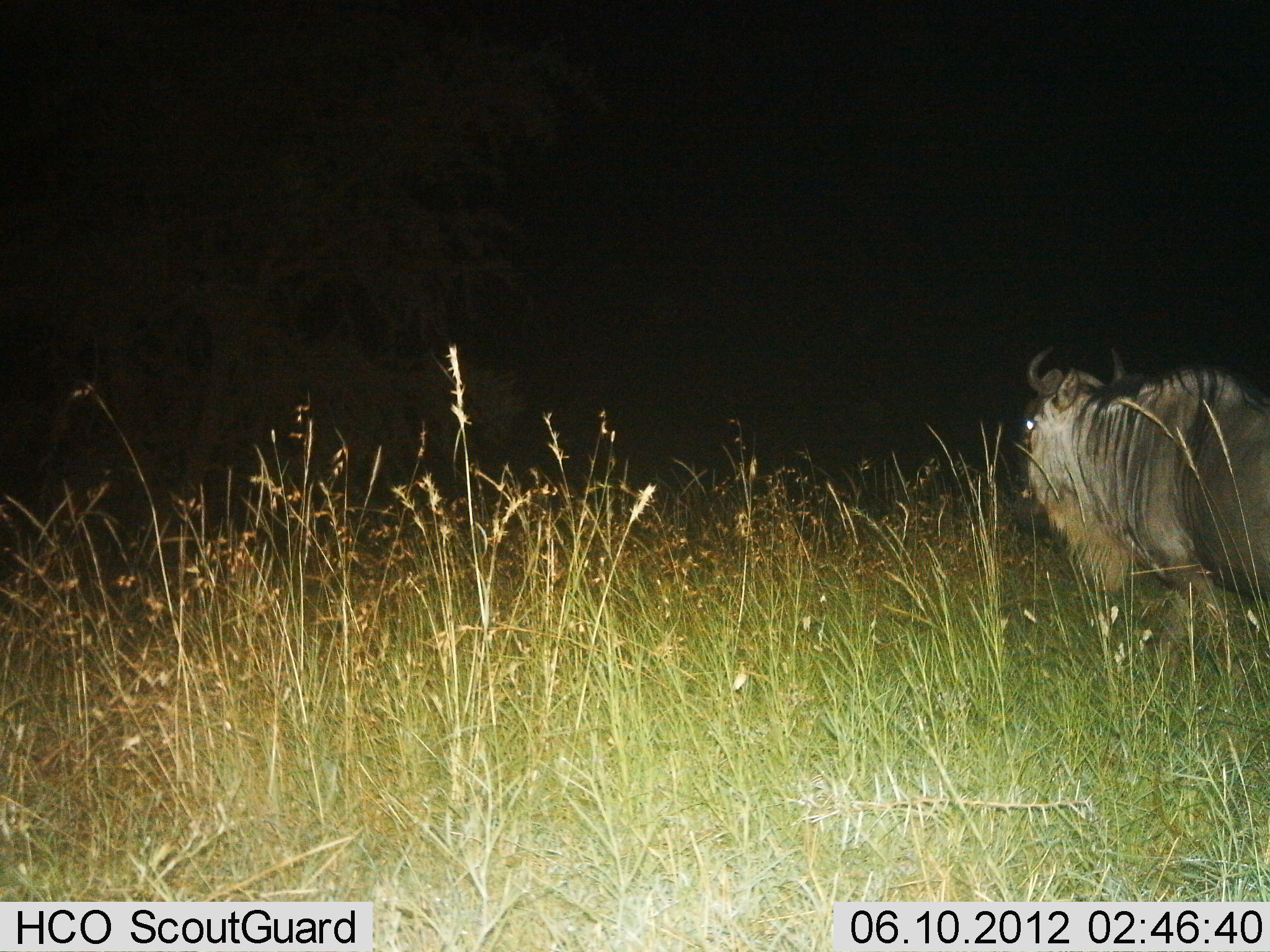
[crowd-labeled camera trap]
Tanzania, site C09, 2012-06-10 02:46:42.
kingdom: Animalia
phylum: Chordata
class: Mammalia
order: Artiodactyla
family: Bovidae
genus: Connochaetes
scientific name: Connochaetes taurinus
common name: blue wildebeest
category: wildebeest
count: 1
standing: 50%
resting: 0%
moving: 40%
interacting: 0%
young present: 0%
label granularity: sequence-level